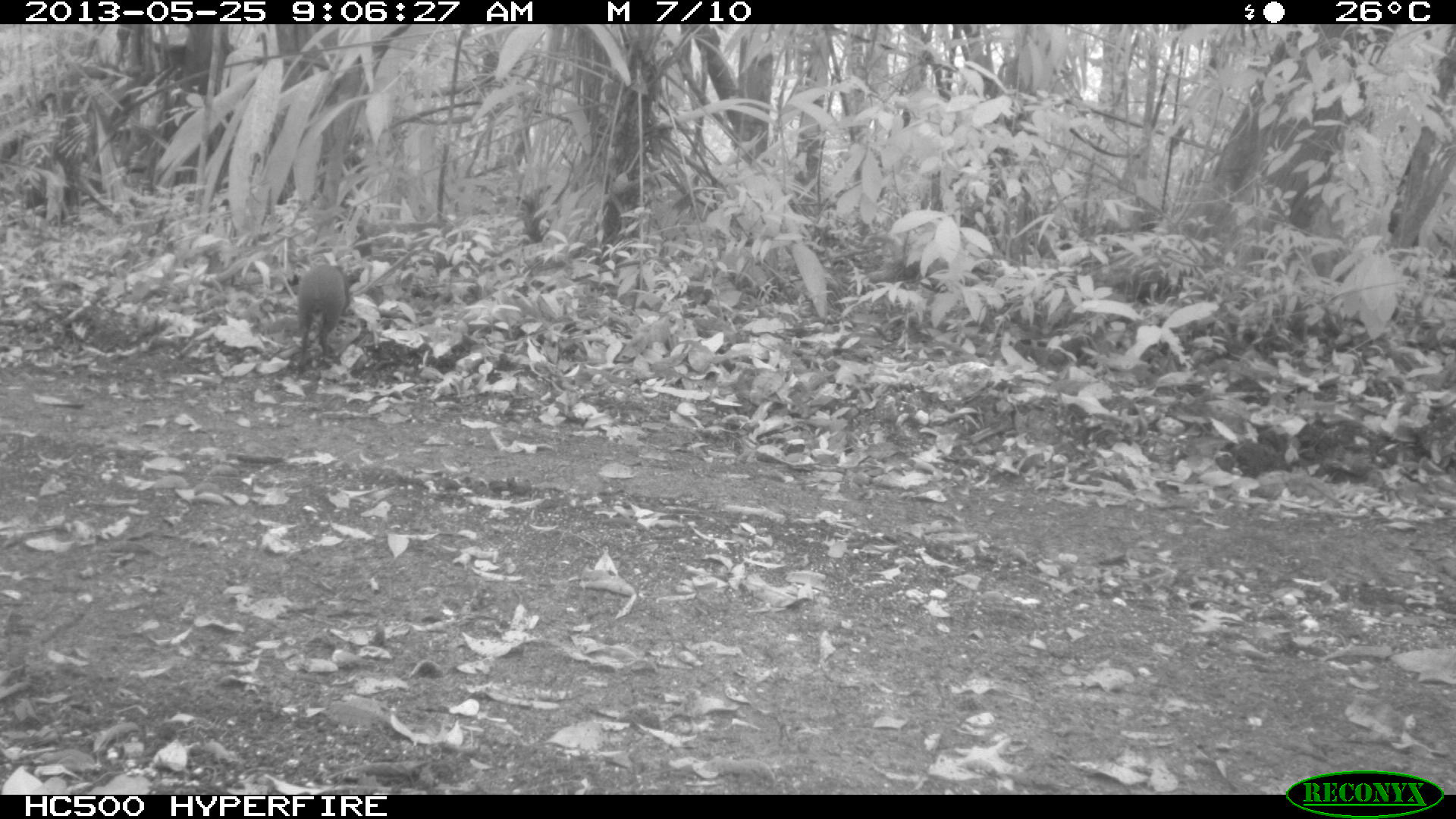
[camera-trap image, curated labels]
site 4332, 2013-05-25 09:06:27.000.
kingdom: Animalia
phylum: Chordata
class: Mammalia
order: Rodentia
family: Dasyproctidae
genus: Dasyprocta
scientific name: Dasyprocta punctata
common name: central american agouti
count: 1